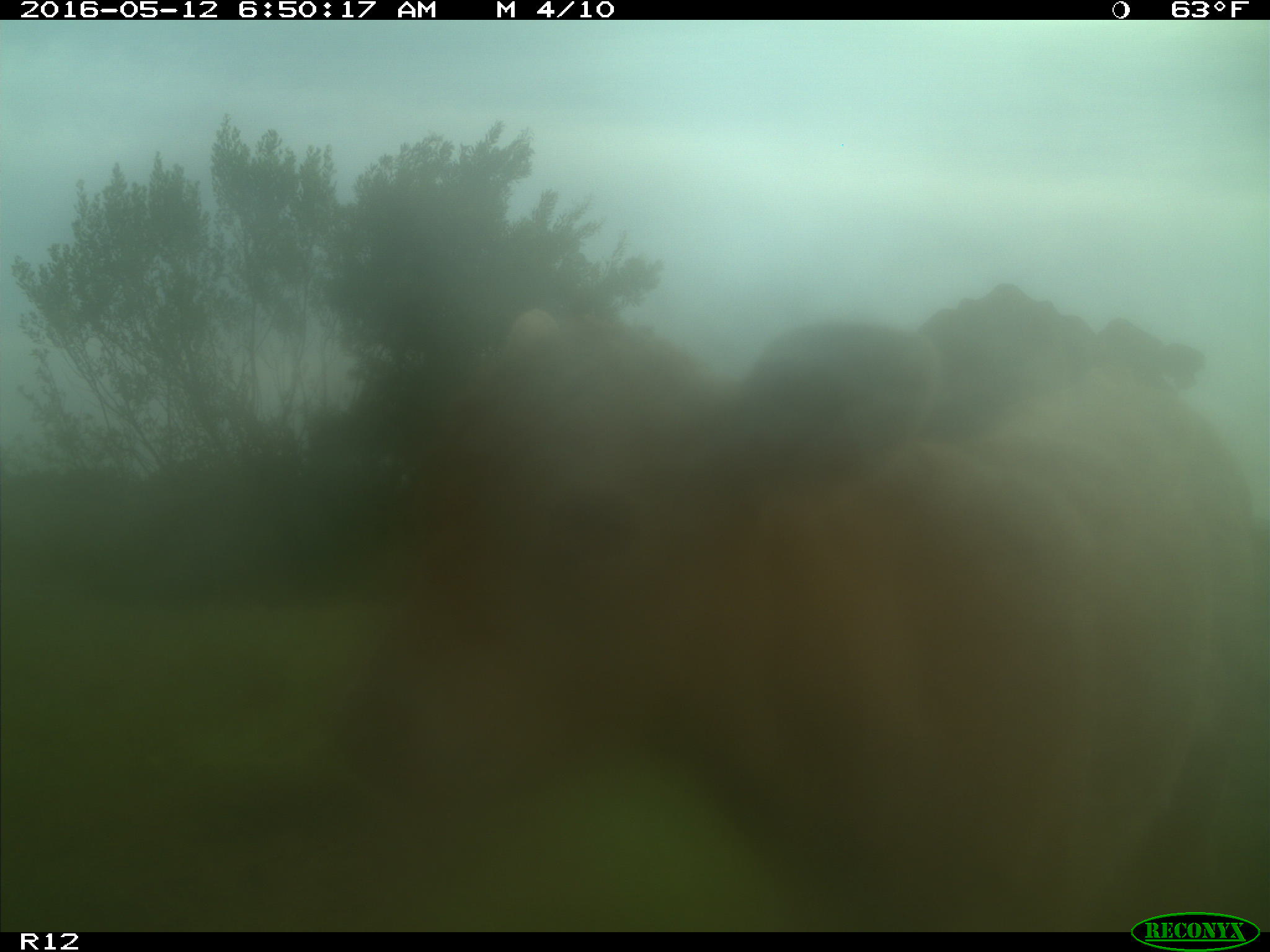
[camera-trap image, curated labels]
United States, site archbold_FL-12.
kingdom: Animalia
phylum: Chordata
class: Mammalia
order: Artiodactyla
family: Bovidae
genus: Bos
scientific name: Bos taurus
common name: domestic cow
Bos taurus (domestic cow).